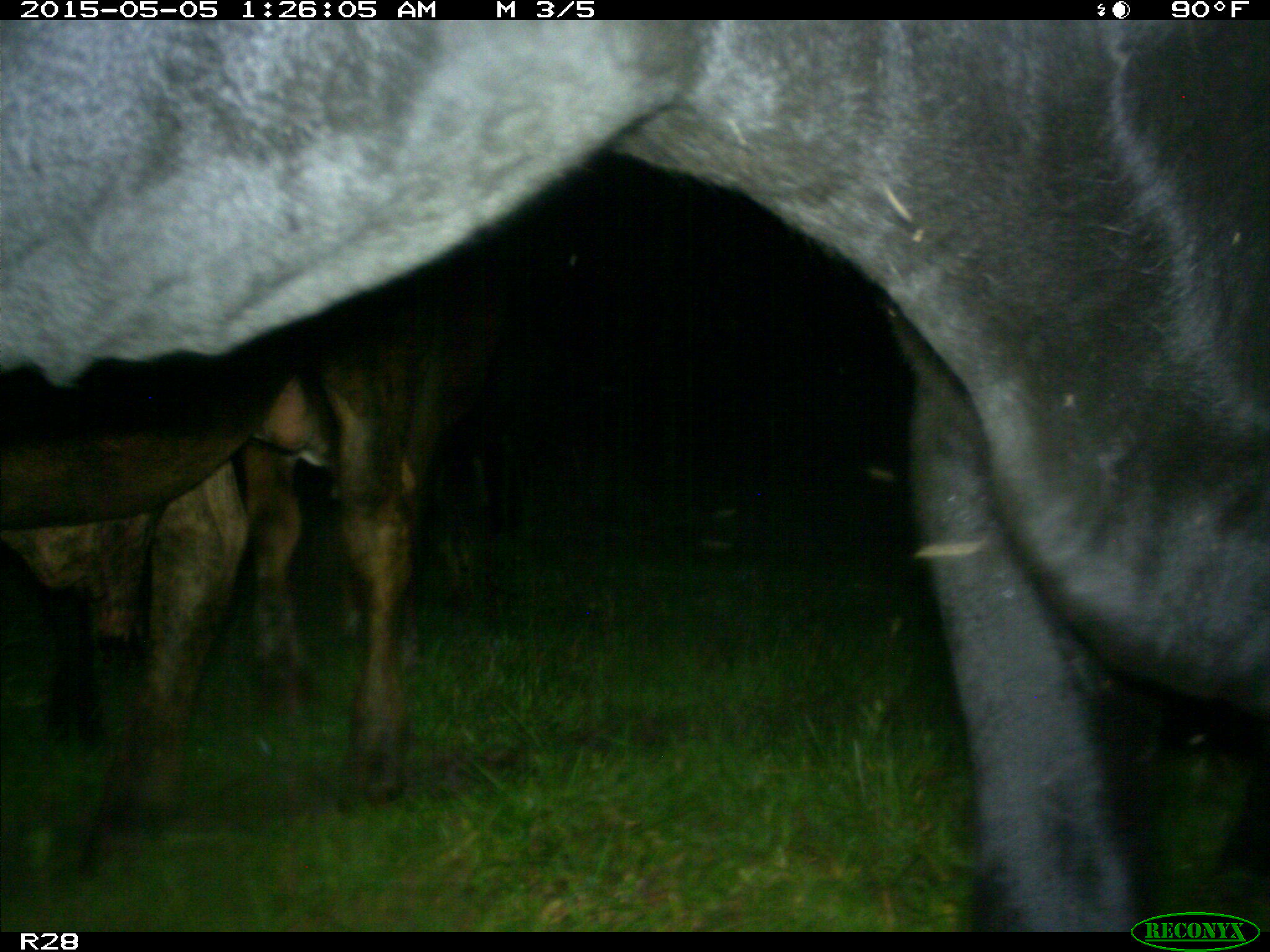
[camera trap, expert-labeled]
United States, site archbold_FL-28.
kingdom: Animalia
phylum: Chordata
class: Mammalia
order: Artiodactyla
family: Bovidae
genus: Bos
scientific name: Bos taurus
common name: domestic cow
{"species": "Bos taurus (domestic cow)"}